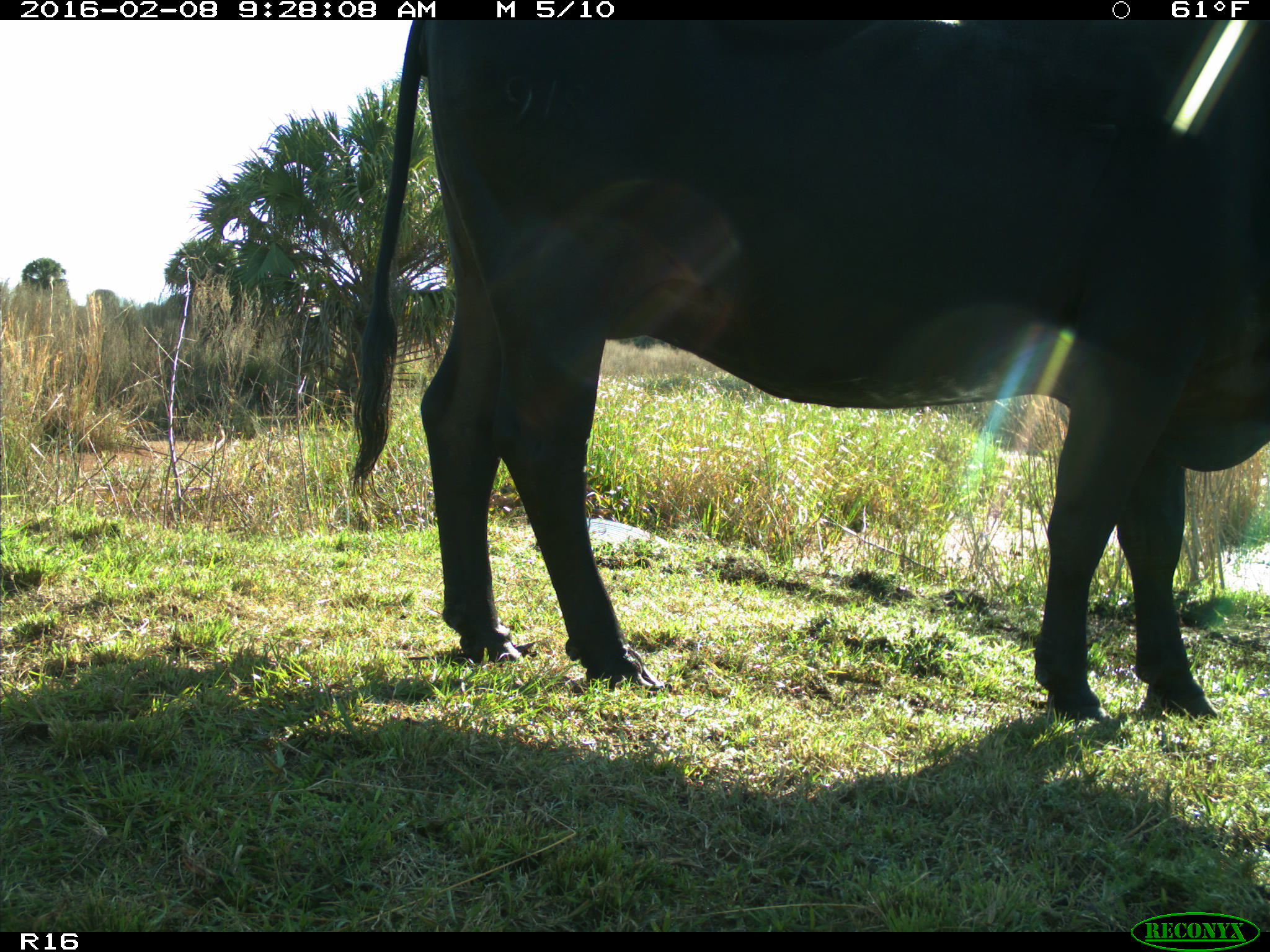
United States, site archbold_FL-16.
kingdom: Animalia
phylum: Chordata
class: Mammalia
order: Artiodactyla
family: Bovidae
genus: Bos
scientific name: Bos taurus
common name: domestic cow